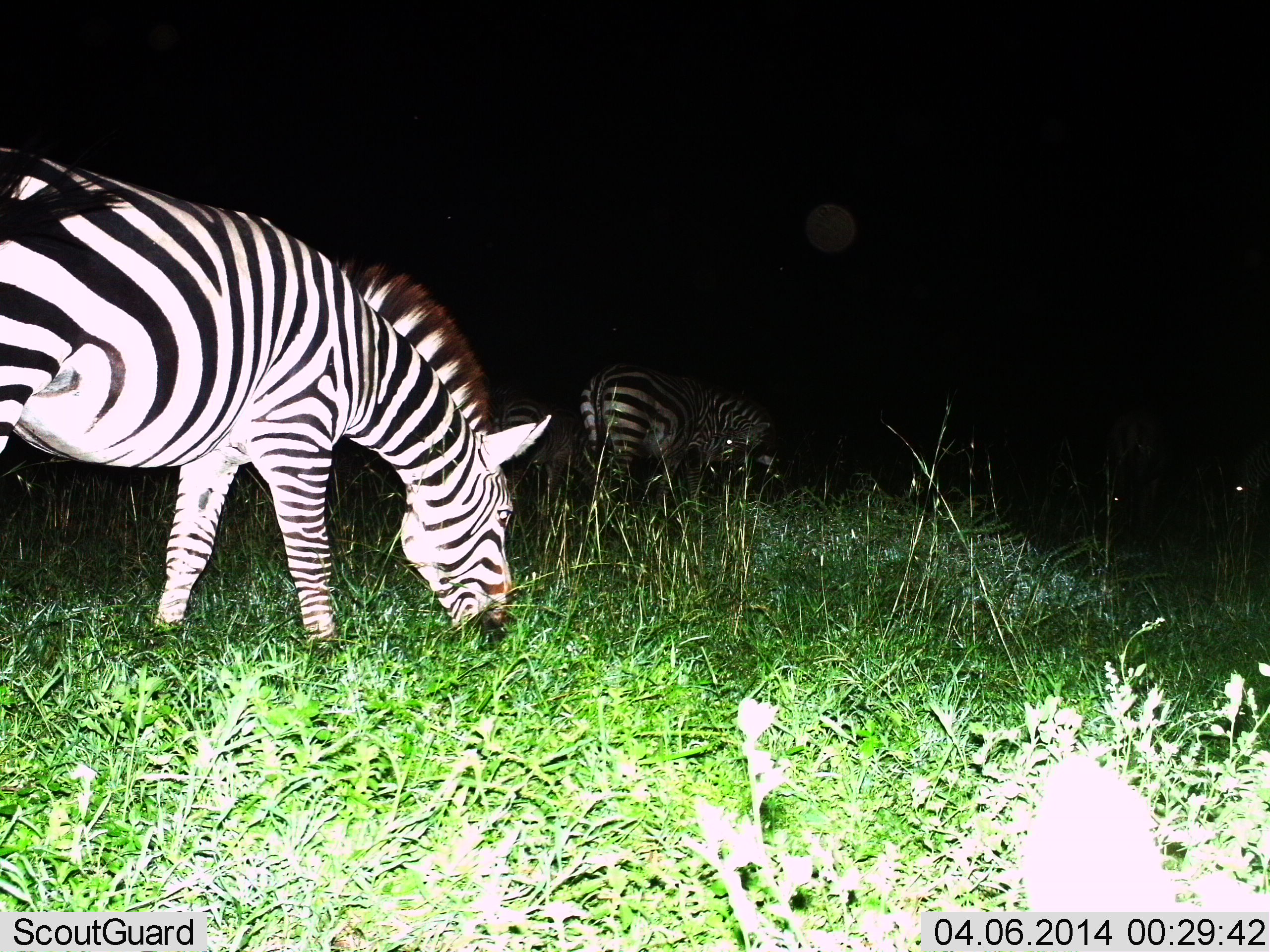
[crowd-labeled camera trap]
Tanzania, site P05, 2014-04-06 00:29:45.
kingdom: Animalia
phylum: Chordata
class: Mammalia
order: Perissodactyla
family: Equidae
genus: Equus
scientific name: Equus quagga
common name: plains zebra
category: zebra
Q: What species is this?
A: Zebra (plains zebra) (Equus quagga).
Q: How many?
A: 3.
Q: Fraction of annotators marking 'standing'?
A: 30%.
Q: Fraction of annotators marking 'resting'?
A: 0%.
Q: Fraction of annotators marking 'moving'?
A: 10%.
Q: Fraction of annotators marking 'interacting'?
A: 0%.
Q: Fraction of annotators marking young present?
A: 0%.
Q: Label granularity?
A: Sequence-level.